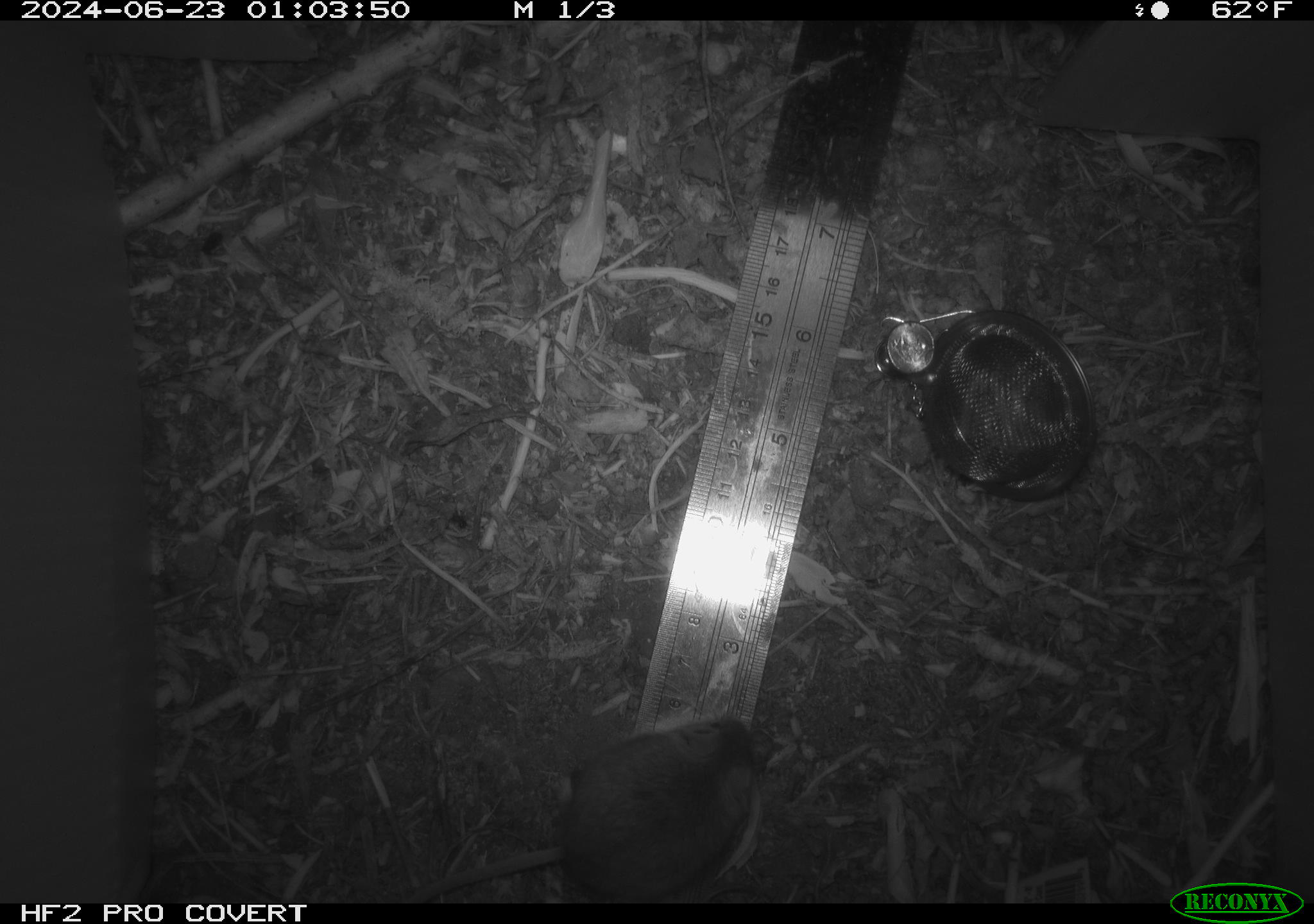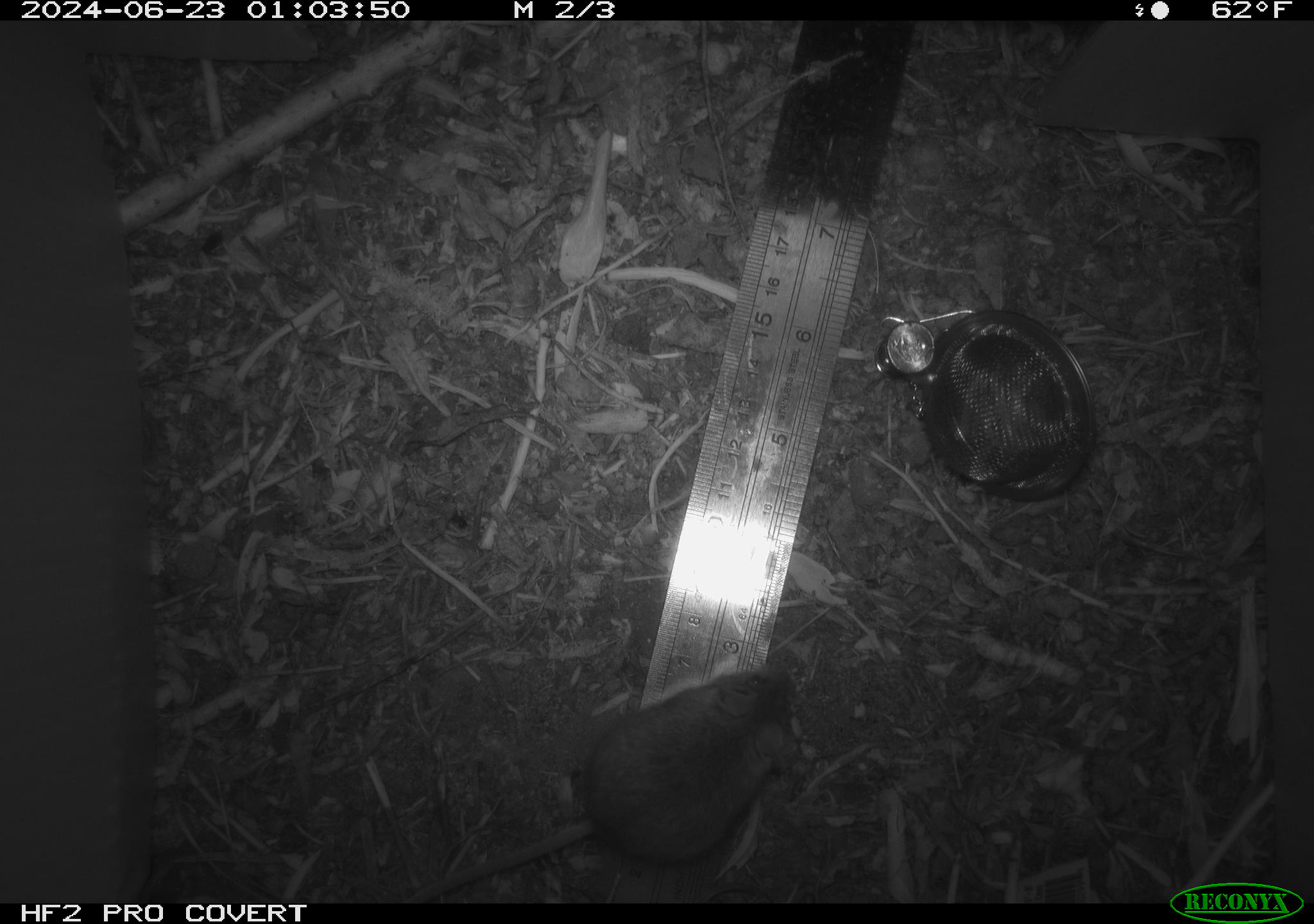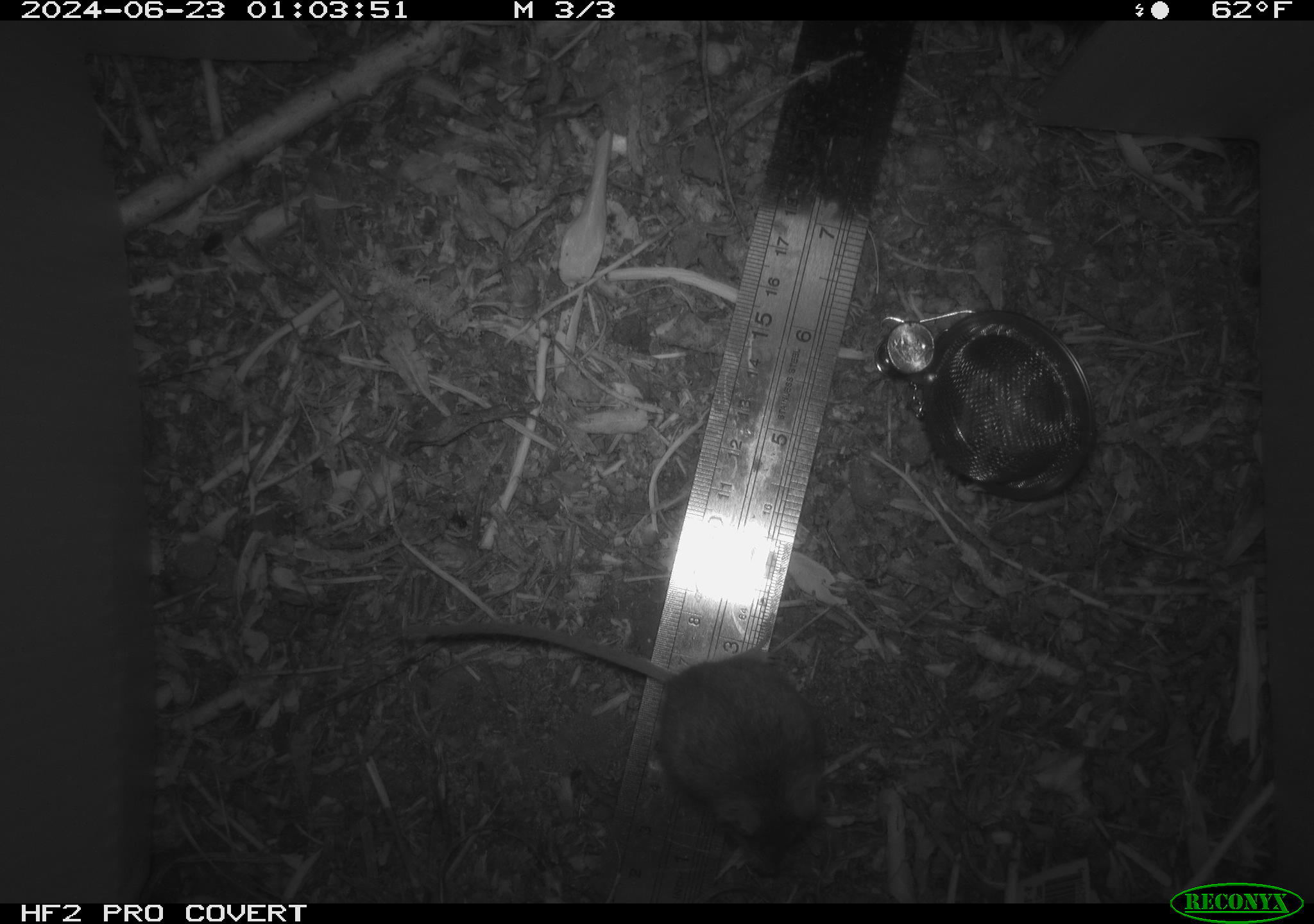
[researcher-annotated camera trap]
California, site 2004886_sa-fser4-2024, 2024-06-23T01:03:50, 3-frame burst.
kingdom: Animalia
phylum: Chordata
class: Mammalia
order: Rodentia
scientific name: Rodentia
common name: rodent